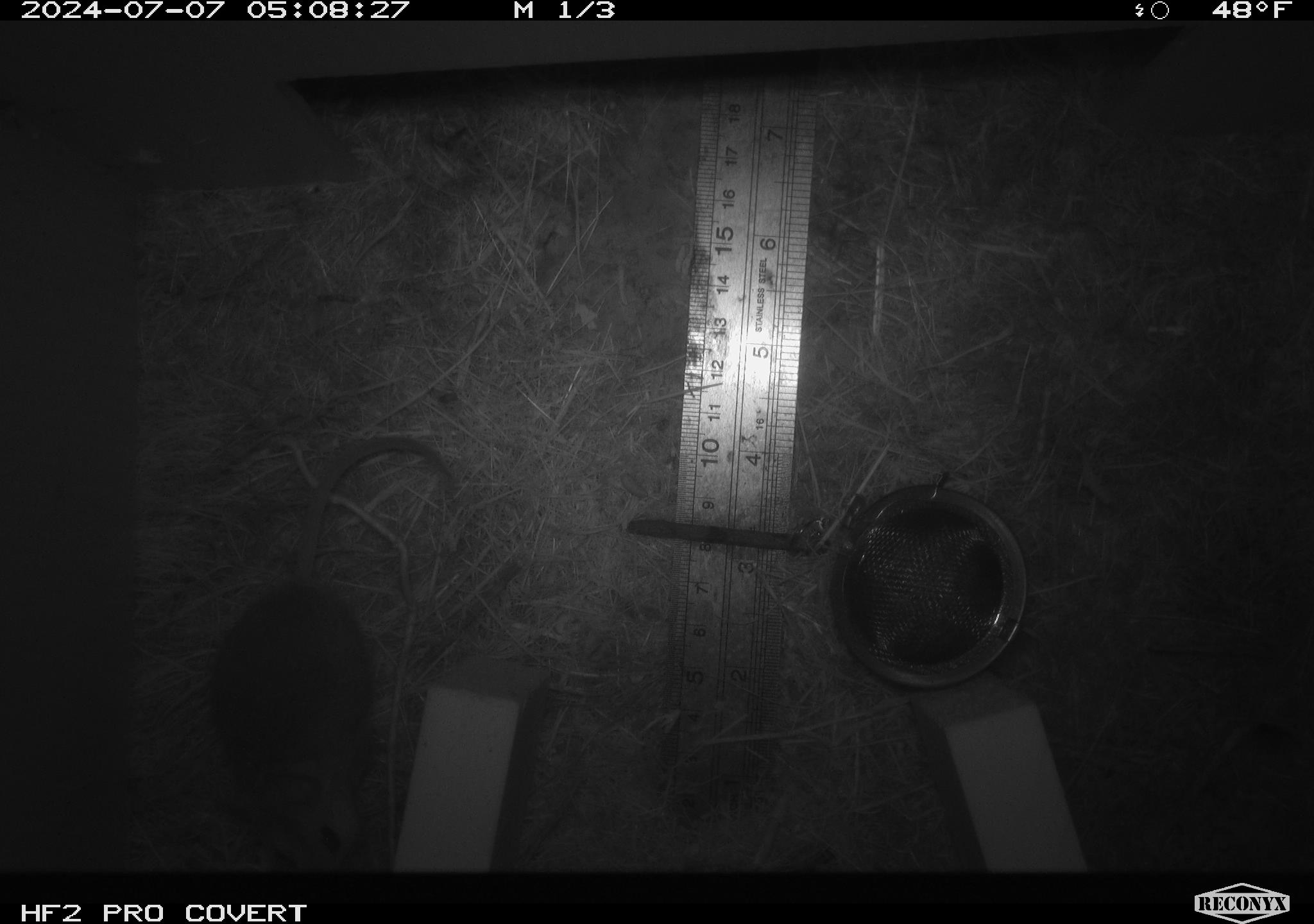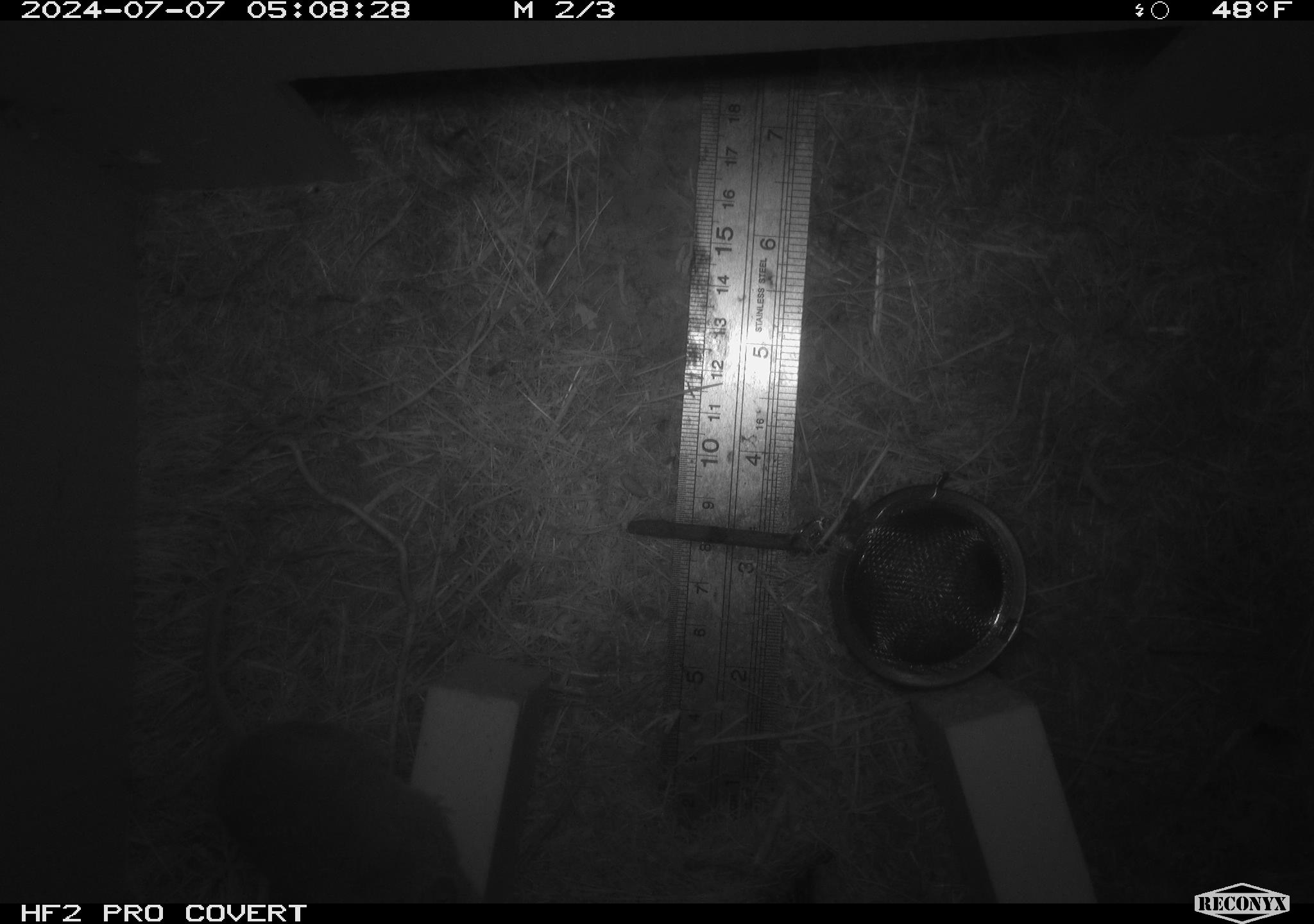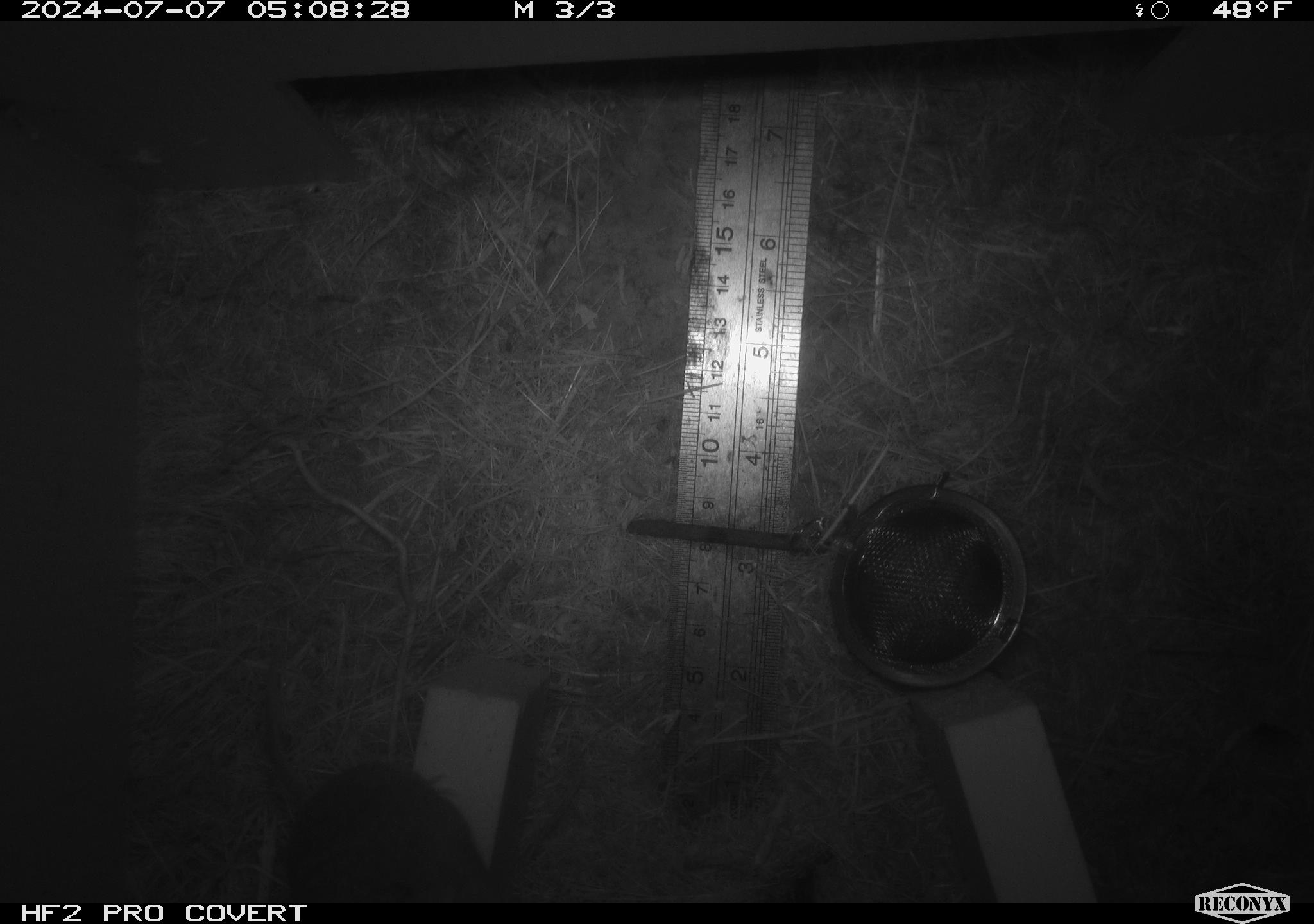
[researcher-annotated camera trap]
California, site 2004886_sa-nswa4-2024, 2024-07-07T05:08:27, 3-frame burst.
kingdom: Animalia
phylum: Arthropoda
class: Malacostraca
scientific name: Malacostraca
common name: amphipods, crabs, isopods, krill, lobsters and shrimps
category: malacostracan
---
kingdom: Animalia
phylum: Chordata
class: Mammalia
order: Rodentia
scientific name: Rodentia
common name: mouse species